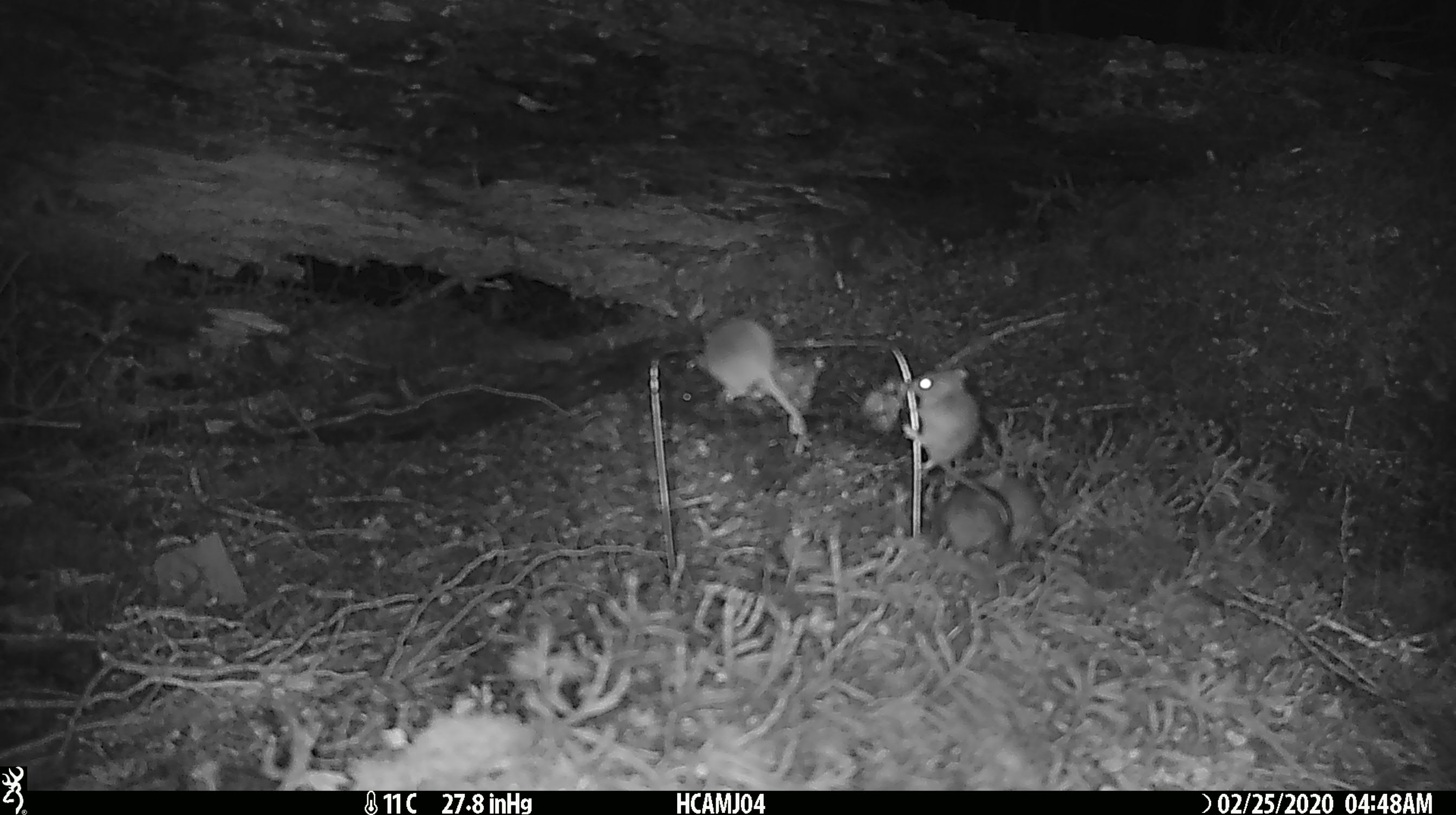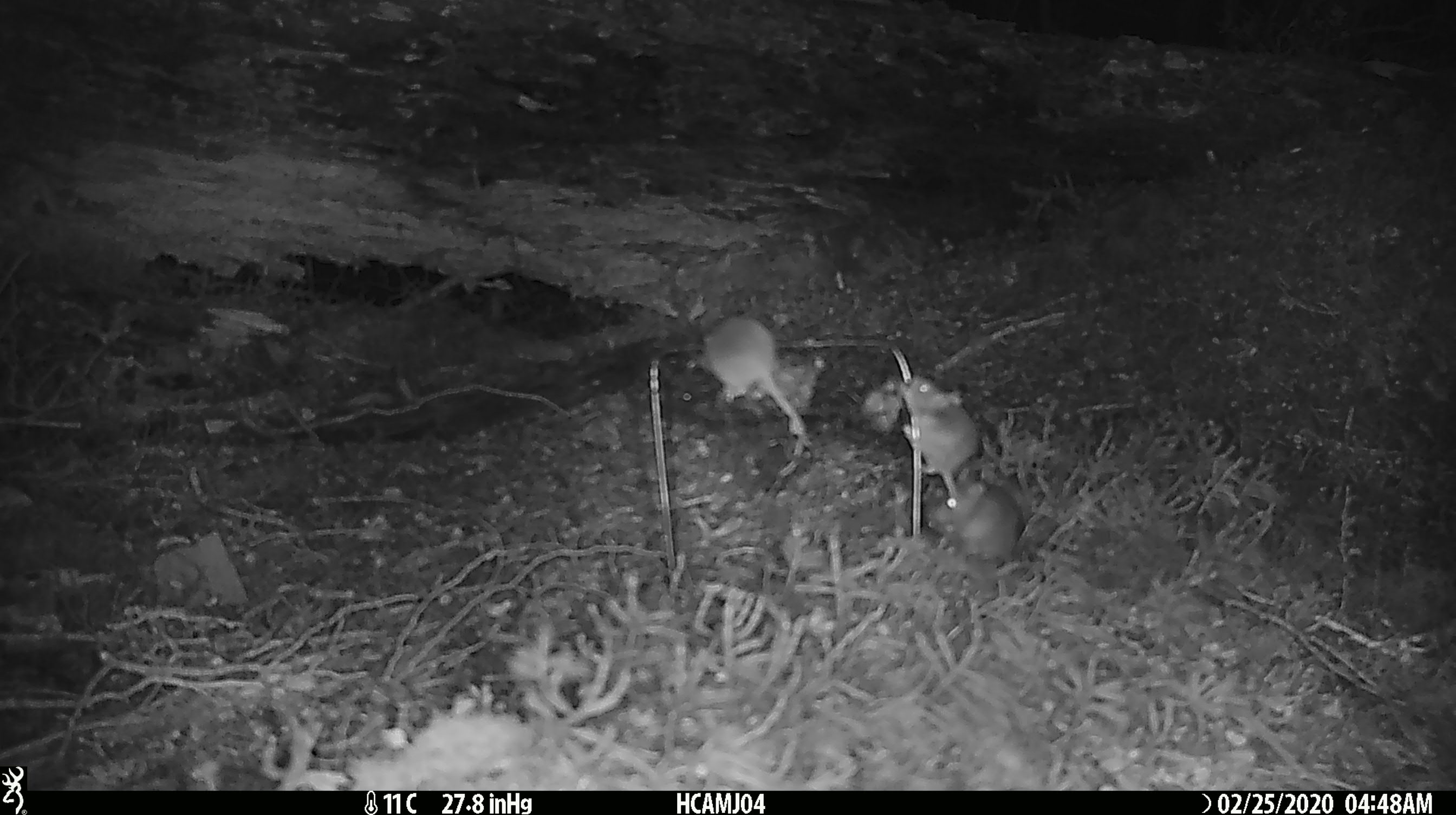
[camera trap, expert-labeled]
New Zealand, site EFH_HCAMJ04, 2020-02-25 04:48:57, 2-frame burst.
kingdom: Animalia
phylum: Chordata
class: Mammalia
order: Rodentia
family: Muridae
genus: Mus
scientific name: Mus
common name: mouse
Mouse (Mus).